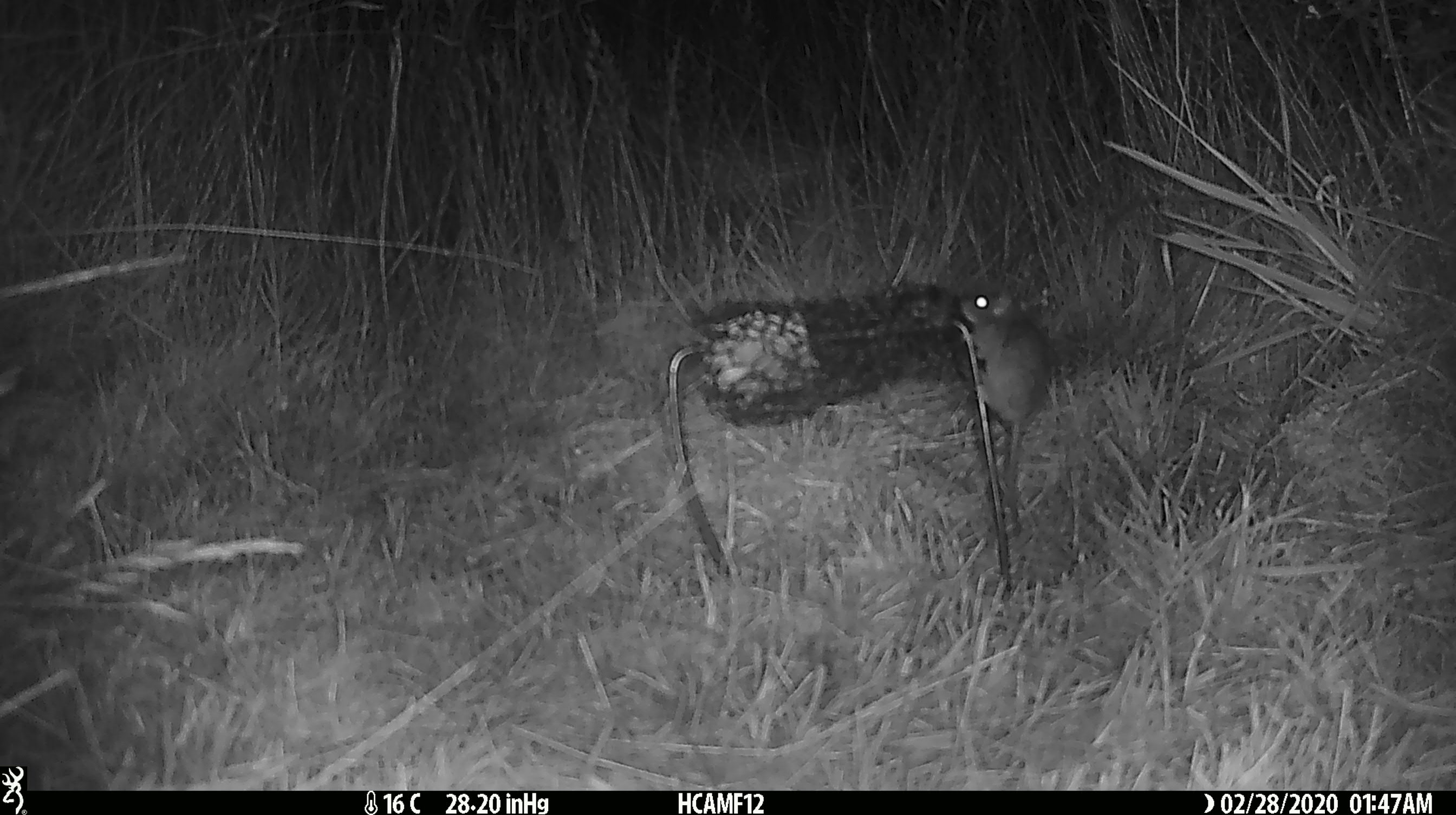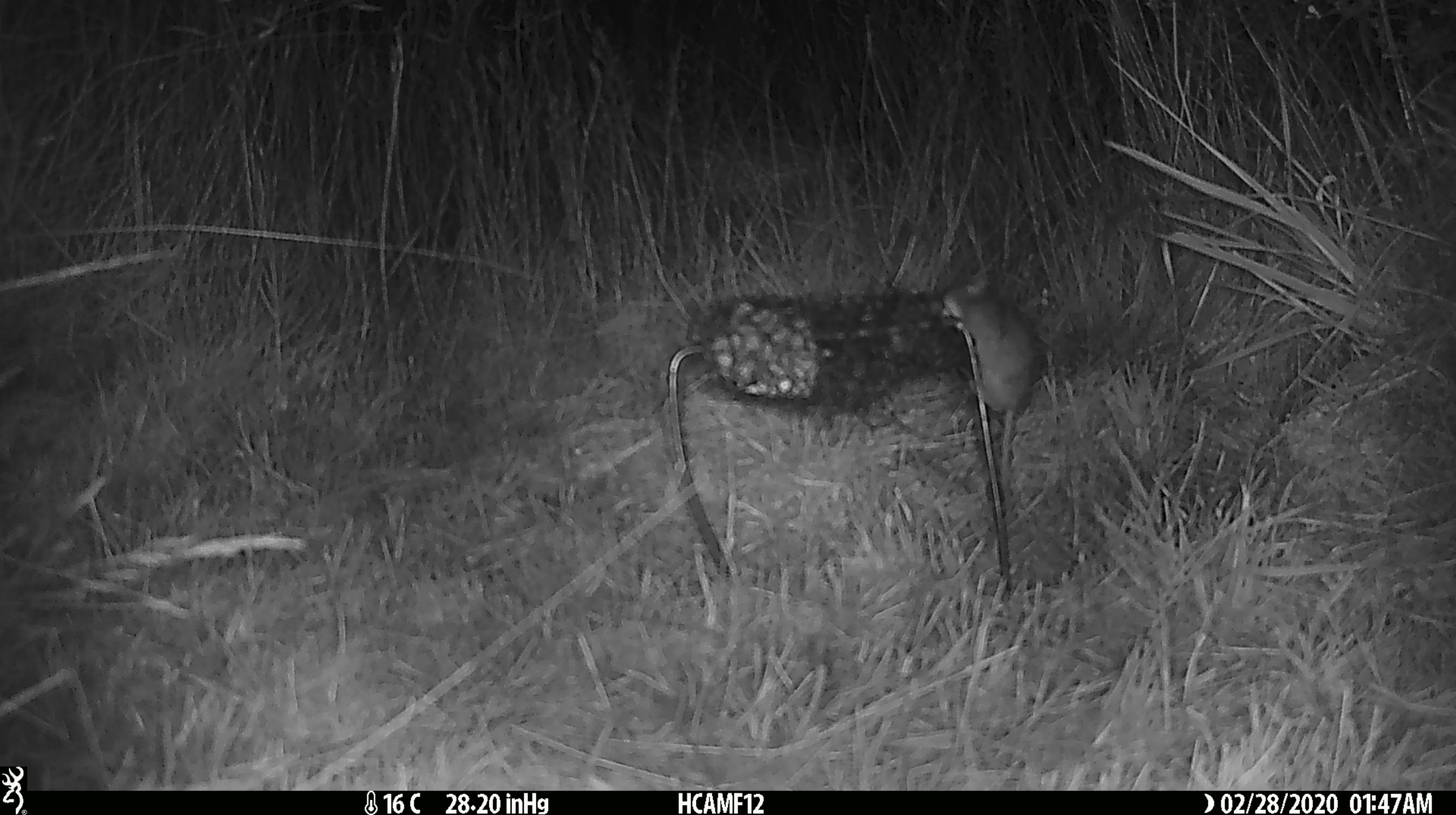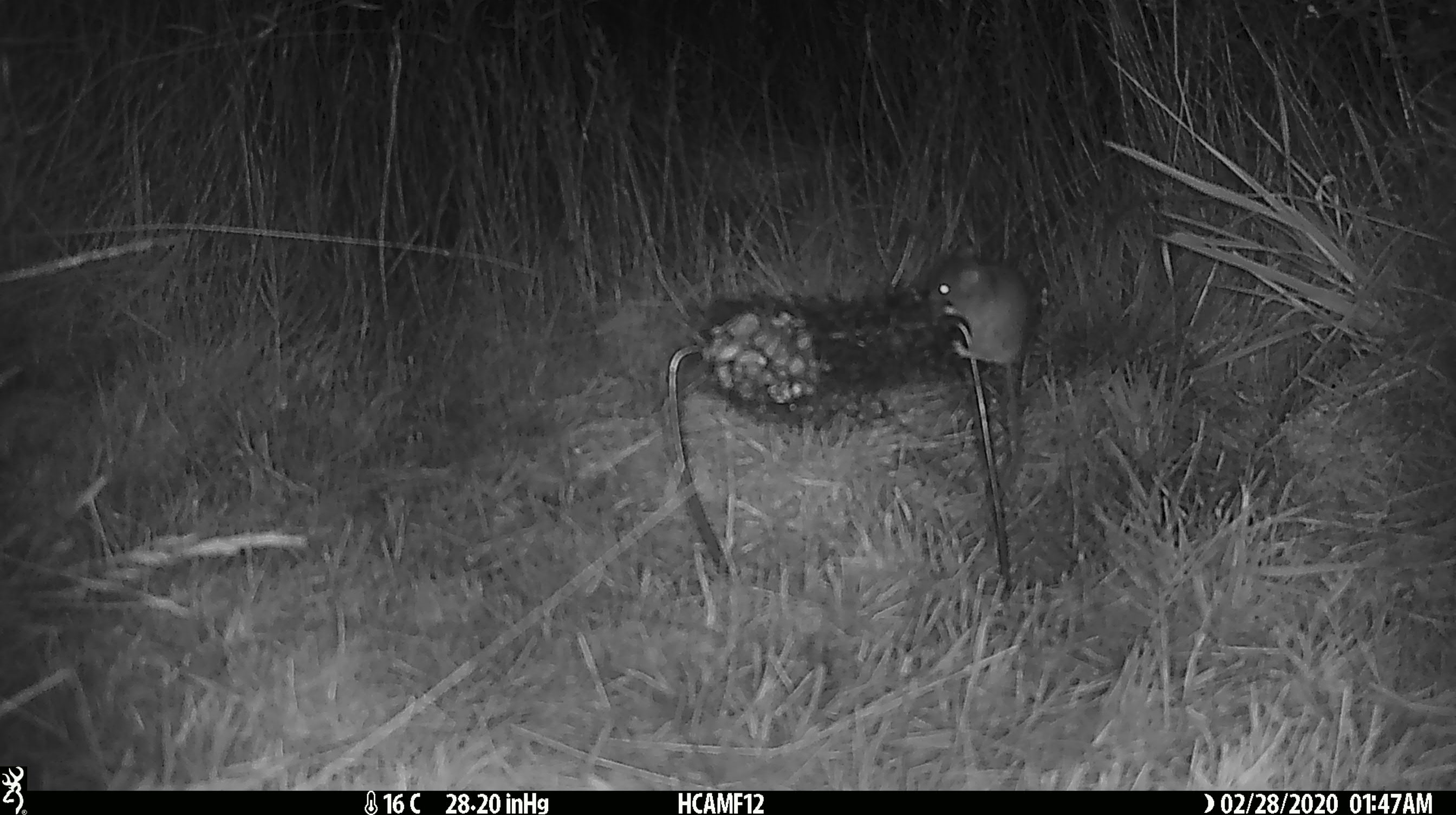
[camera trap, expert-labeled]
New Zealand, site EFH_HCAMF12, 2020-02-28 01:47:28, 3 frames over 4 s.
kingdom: Animalia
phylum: Chordata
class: Mammalia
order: Rodentia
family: Muridae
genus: Mus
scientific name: Mus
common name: mouse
Mouse (Mus).